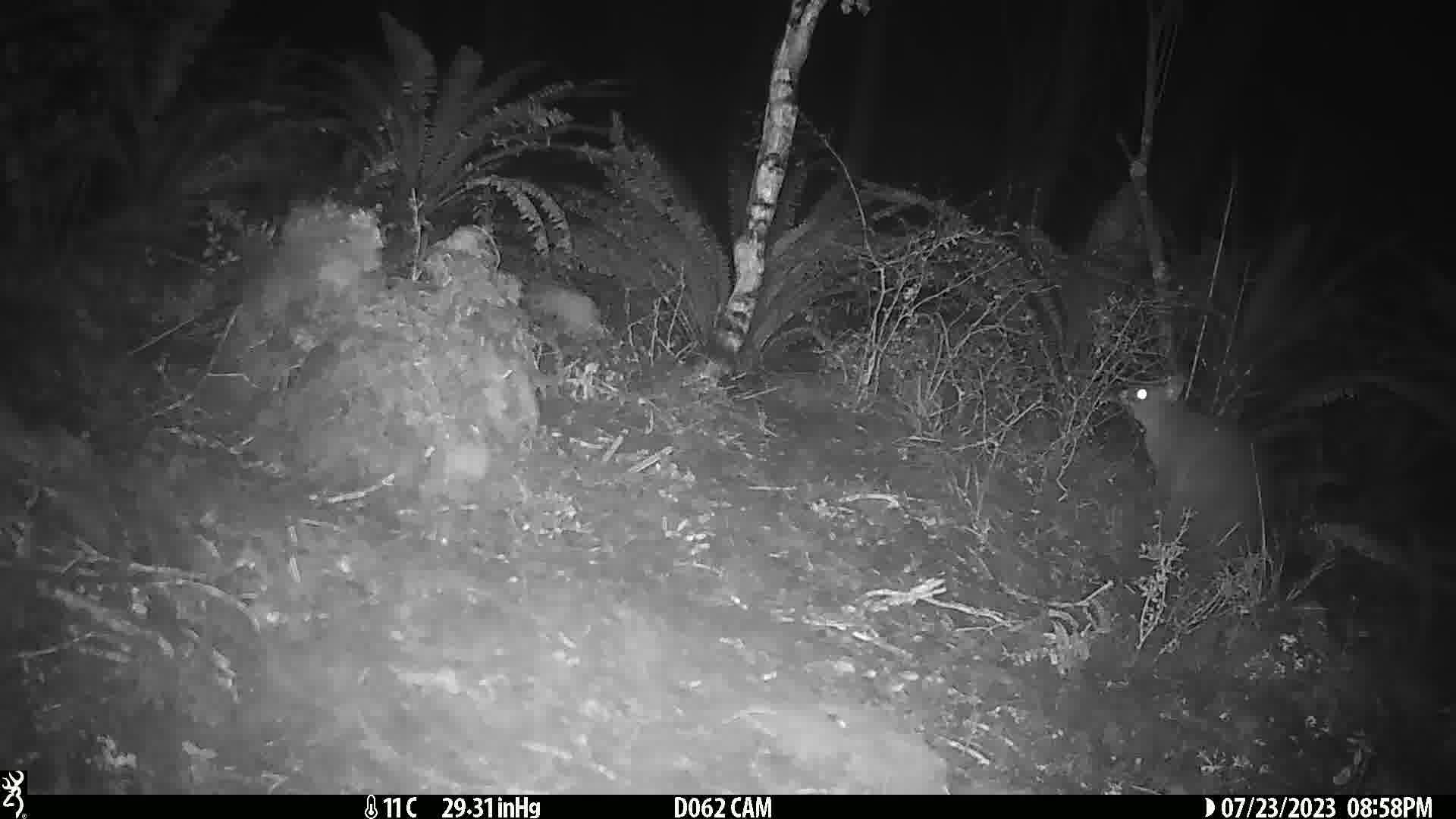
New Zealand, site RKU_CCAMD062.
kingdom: Animalia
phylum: Chordata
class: Mammalia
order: Diprotodontia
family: Phalangeridae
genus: Trichosurus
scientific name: Trichosurus vulpecula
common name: common brushtail possum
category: possum